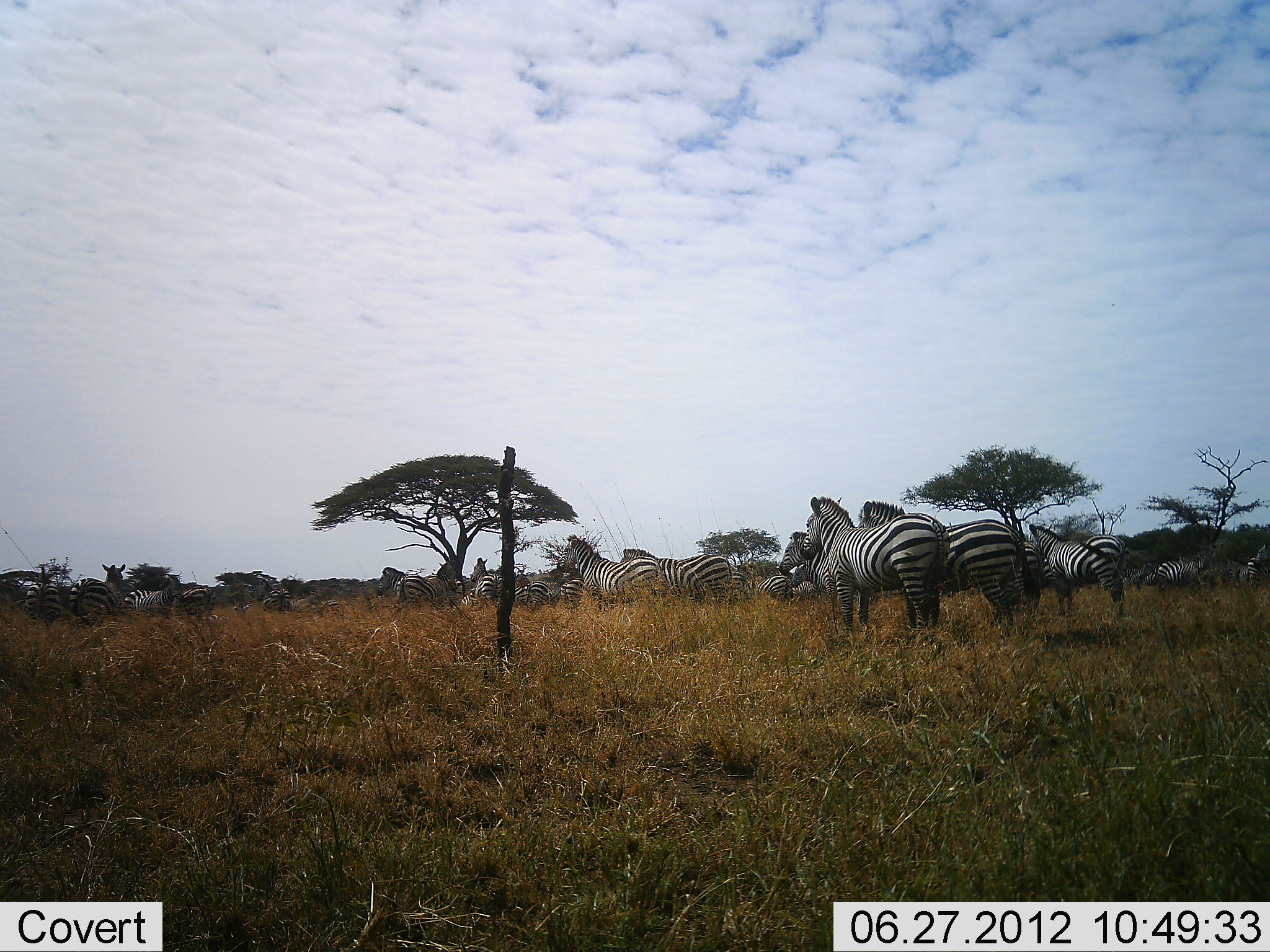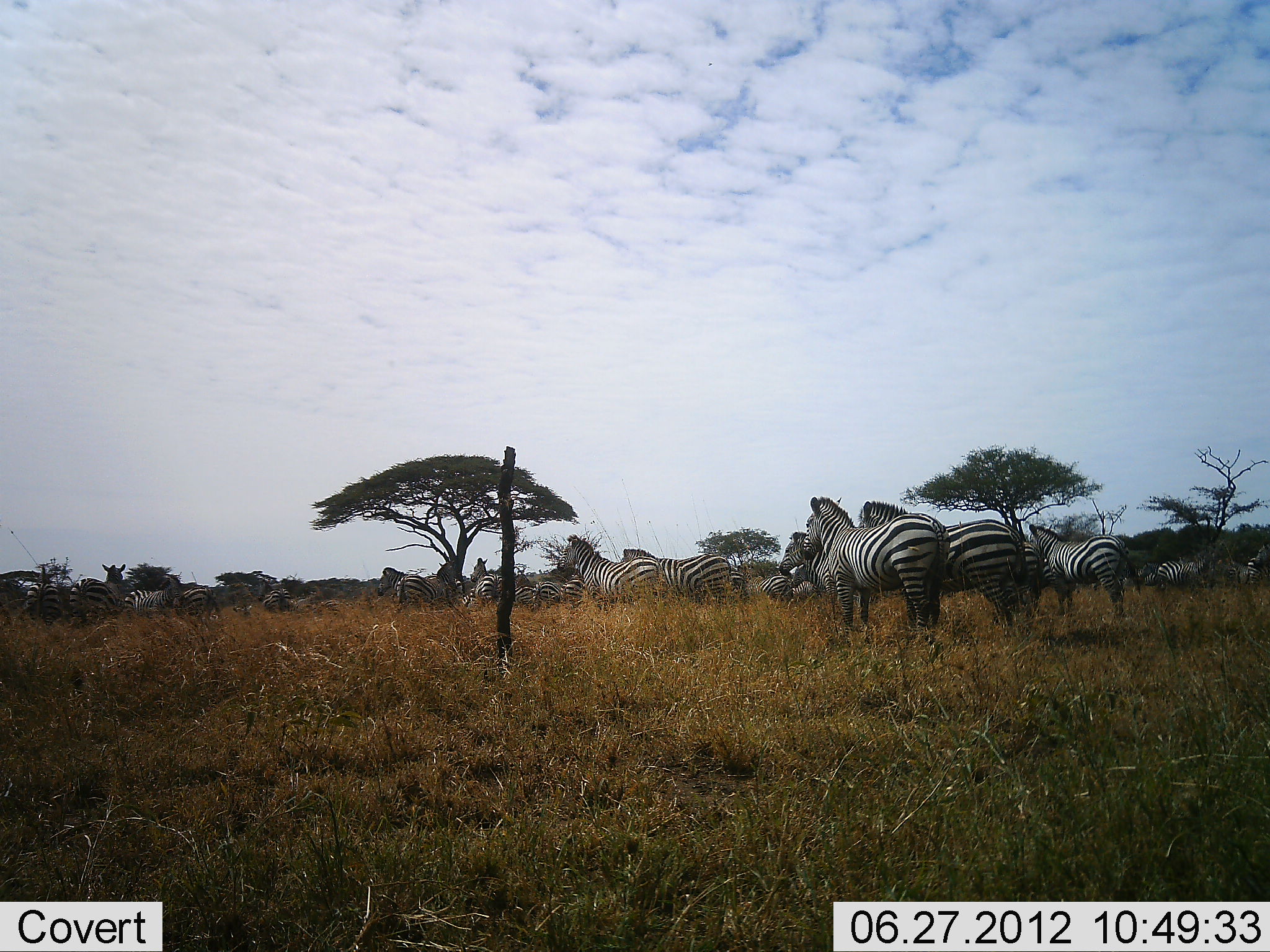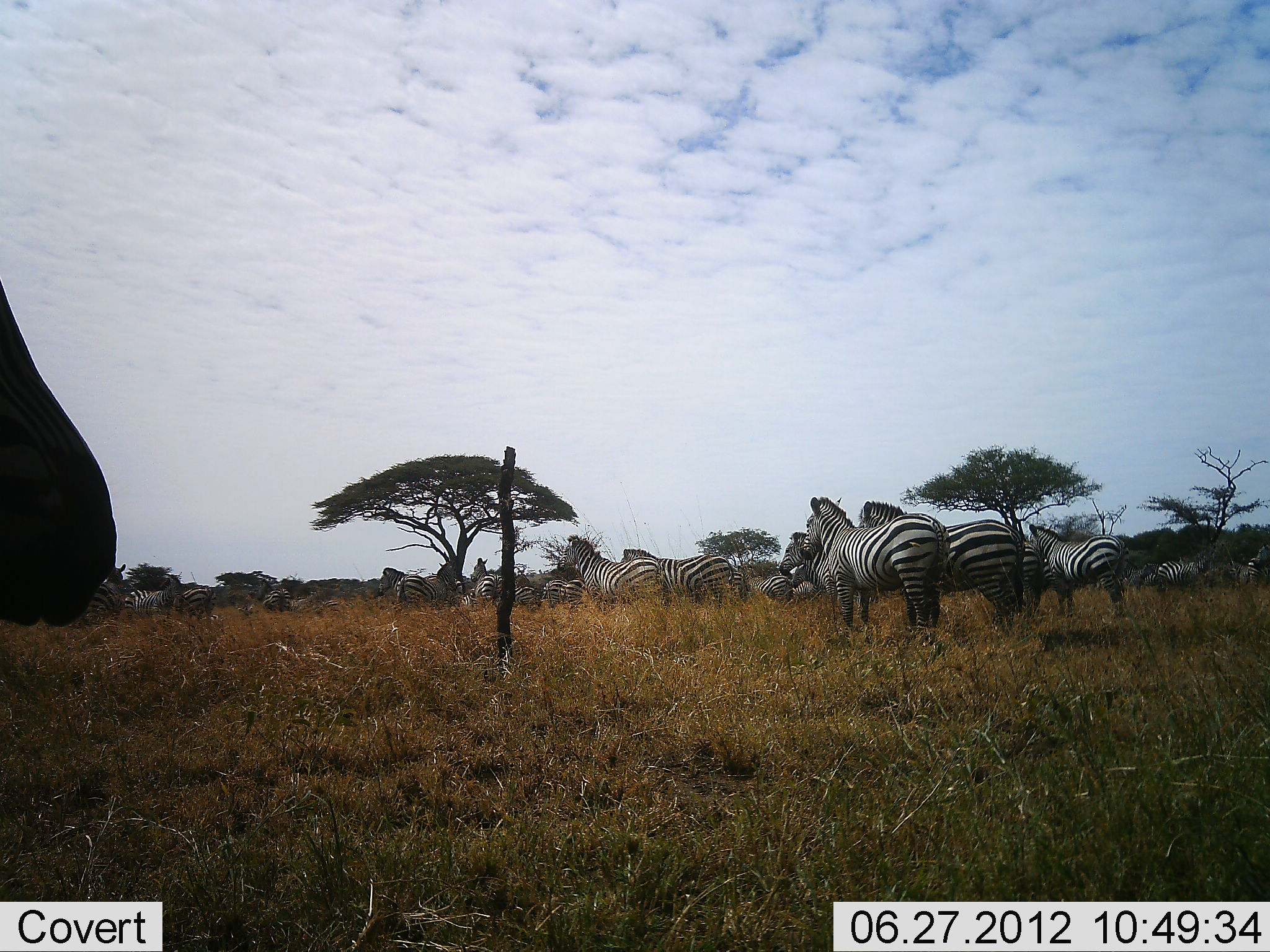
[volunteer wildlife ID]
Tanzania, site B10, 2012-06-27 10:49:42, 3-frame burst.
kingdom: Animalia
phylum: Chordata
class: Mammalia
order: Perissodactyla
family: Equidae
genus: Equus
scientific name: Equus quagga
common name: plains zebra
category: zebra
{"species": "zebra (plains zebra) (Equus quagga)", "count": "11-50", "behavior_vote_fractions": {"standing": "90%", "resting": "0%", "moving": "10%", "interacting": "0%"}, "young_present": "10%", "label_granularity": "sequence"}